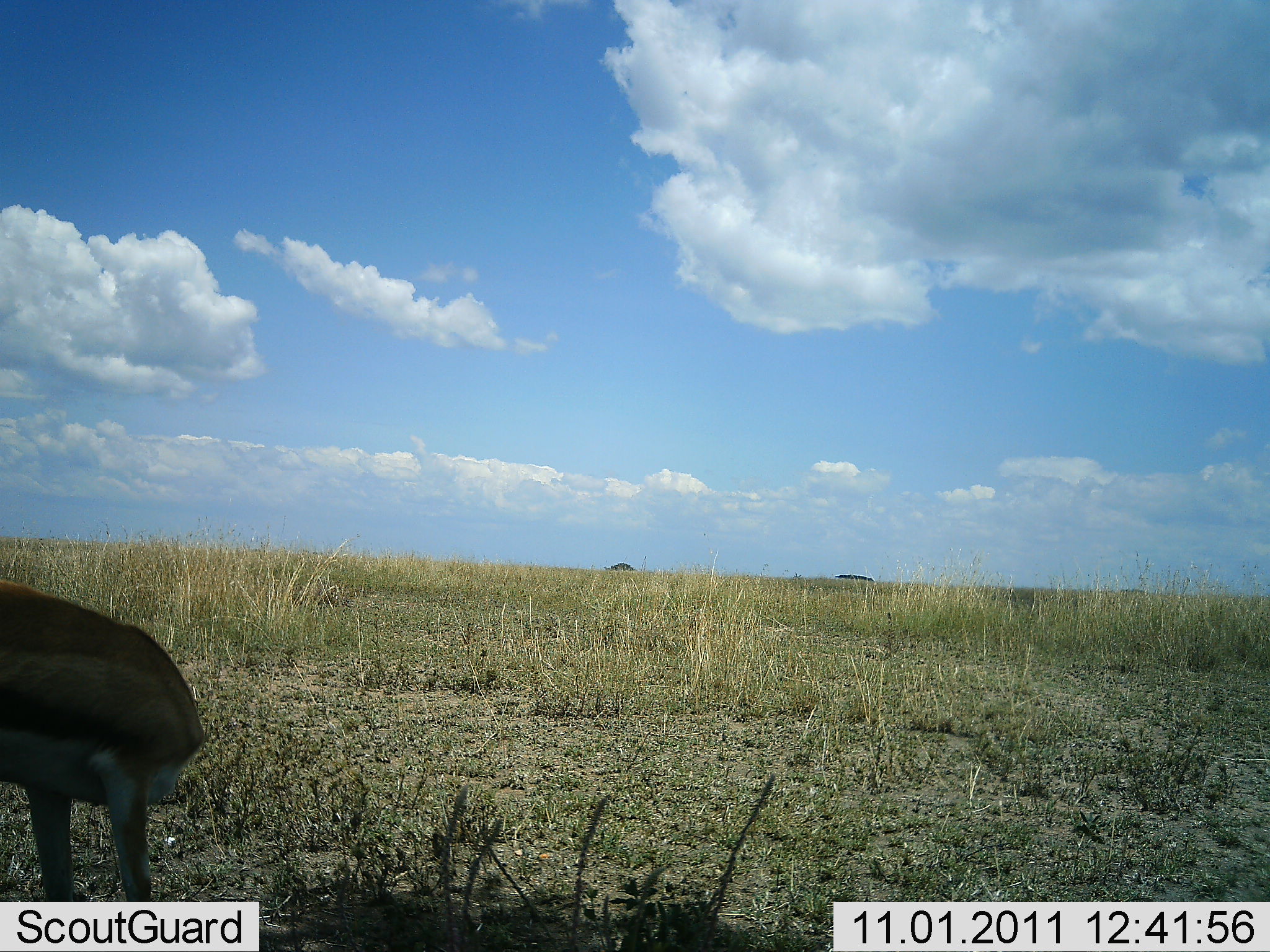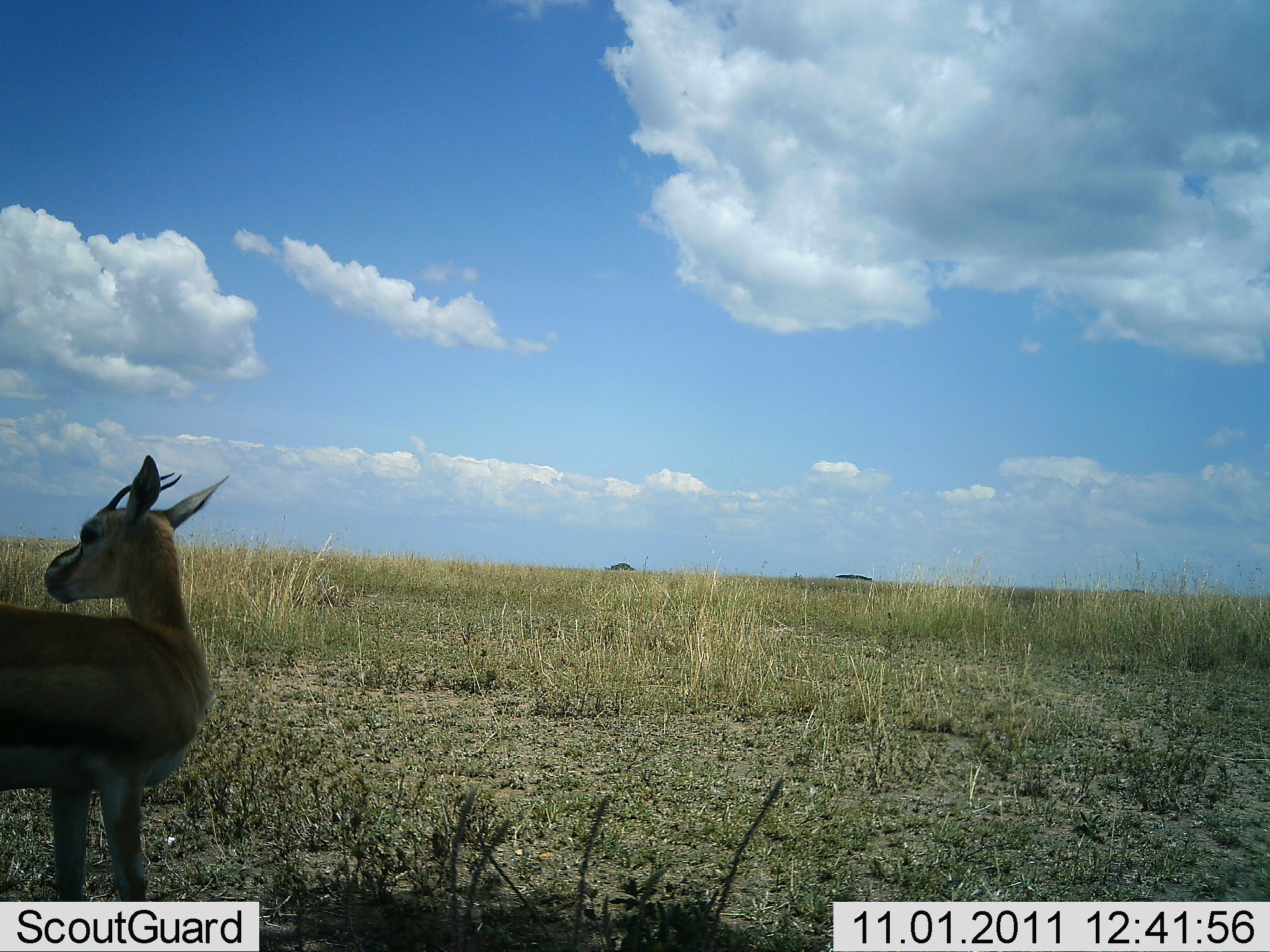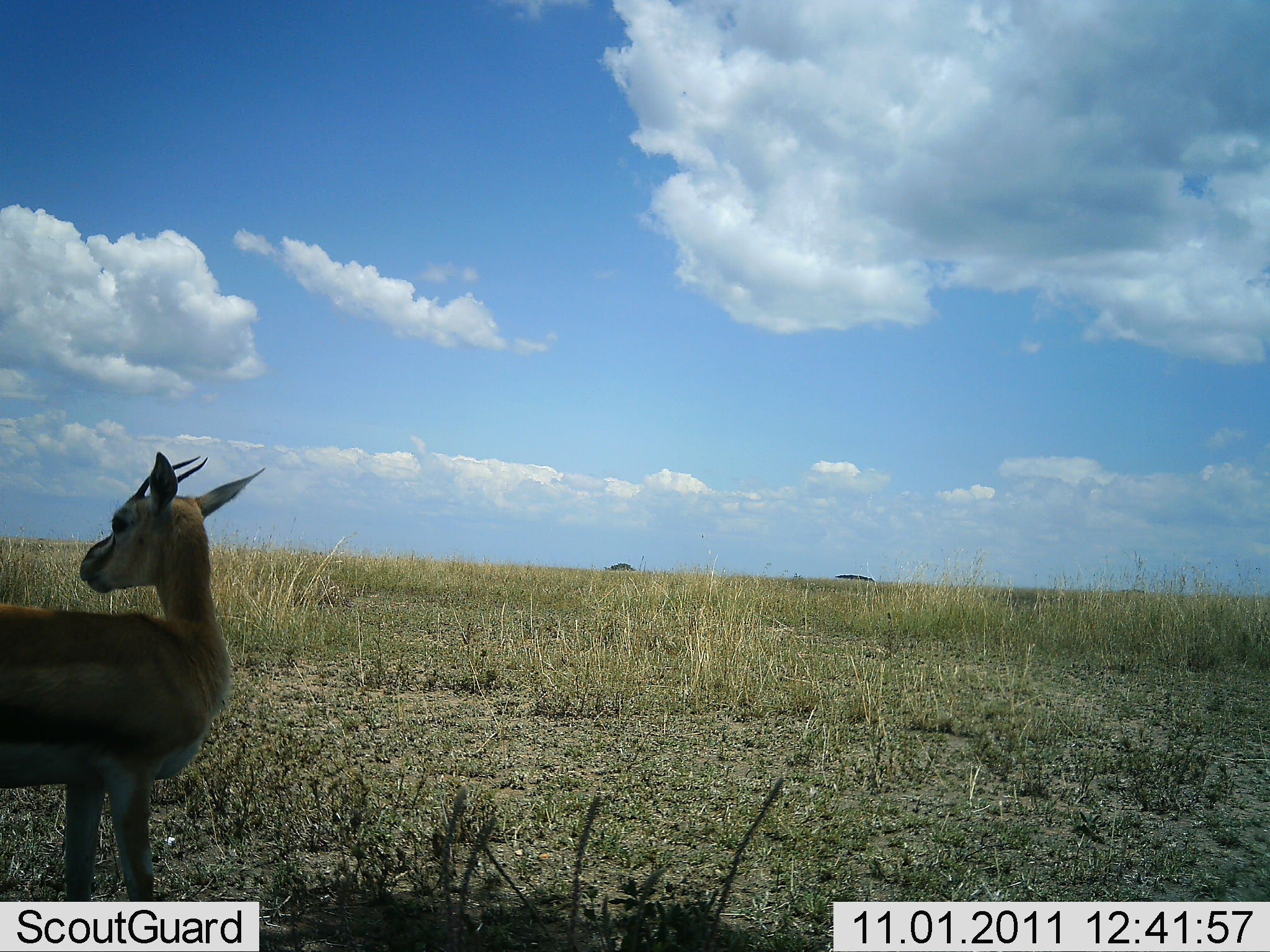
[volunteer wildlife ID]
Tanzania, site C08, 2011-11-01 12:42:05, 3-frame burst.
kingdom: Animalia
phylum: Chordata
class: Mammalia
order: Artiodactyla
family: Bovidae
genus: Eudorcas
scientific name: Eudorcas thomsonii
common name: thomson's gazelle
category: gazellethomsons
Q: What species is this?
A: Gazellethomsons (thomson's gazelle) (Eudorcas thomsonii).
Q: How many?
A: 1.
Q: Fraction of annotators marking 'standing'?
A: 92%.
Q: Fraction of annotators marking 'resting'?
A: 0%.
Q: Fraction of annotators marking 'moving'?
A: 0%.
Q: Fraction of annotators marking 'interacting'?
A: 0%.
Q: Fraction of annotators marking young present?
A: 0%.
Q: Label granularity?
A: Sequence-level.